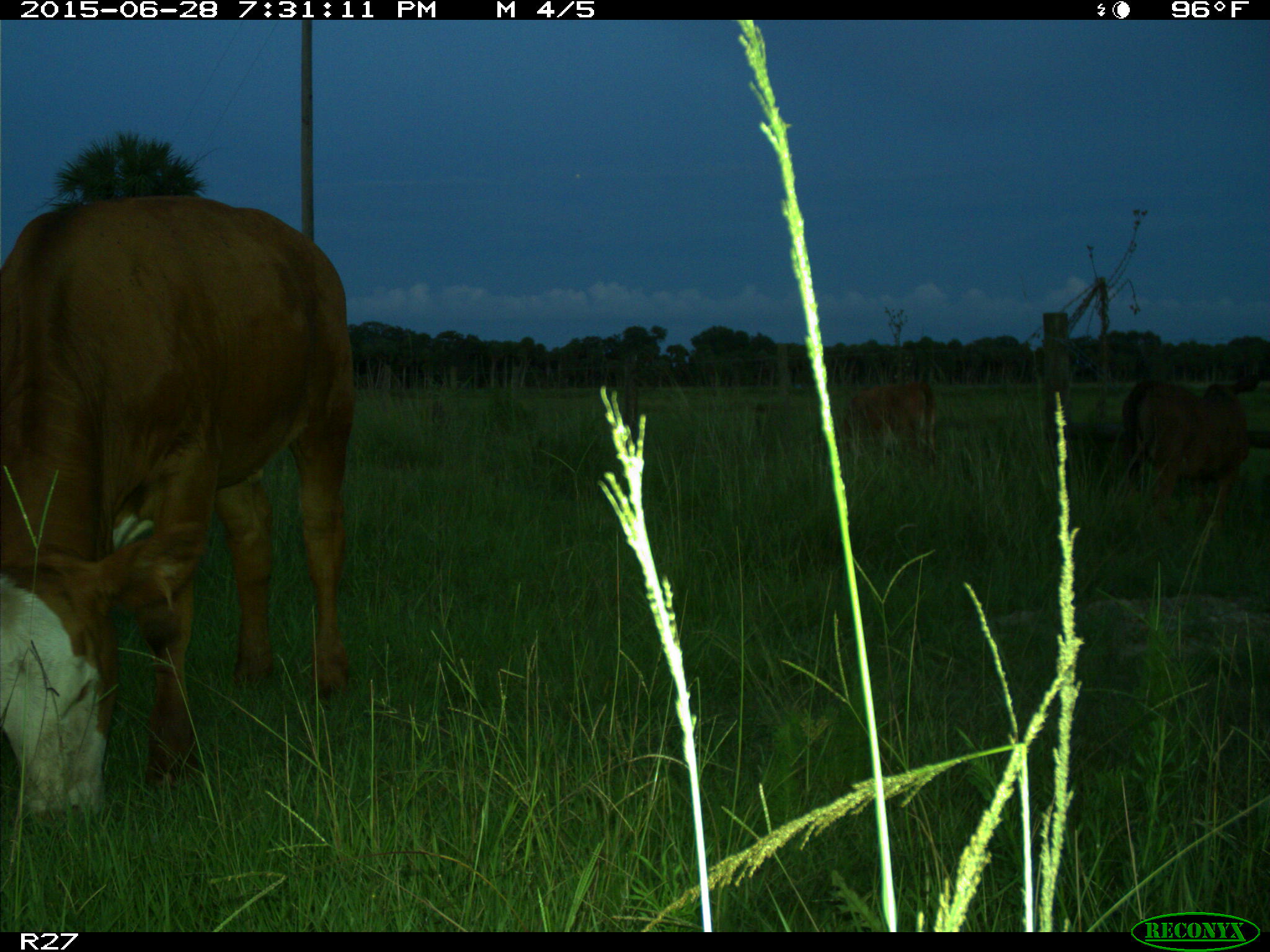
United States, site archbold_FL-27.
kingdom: Animalia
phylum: Chordata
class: Mammalia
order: Artiodactyla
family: Bovidae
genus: Bos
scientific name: Bos taurus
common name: domestic cow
Bos taurus (domestic cow).